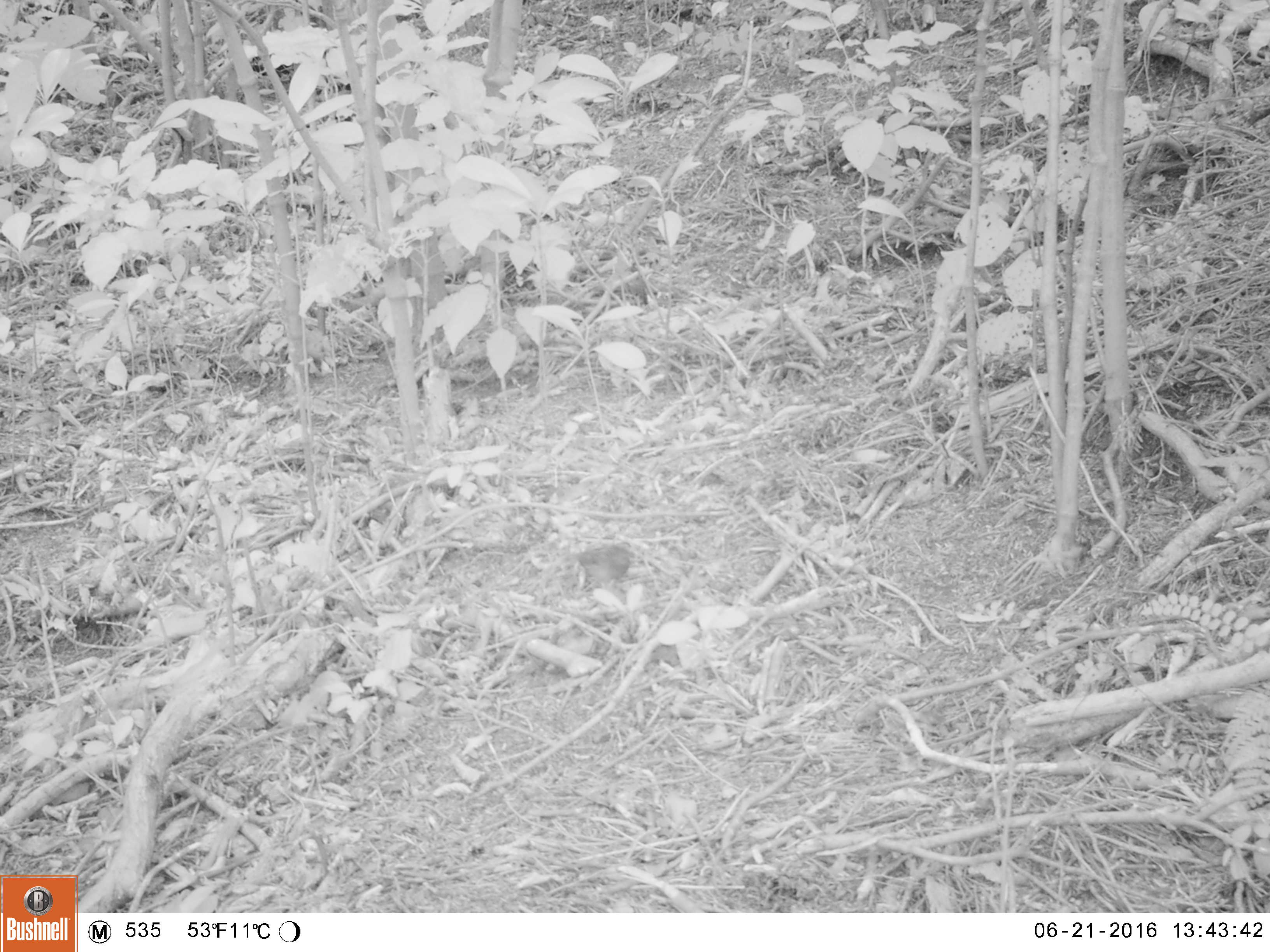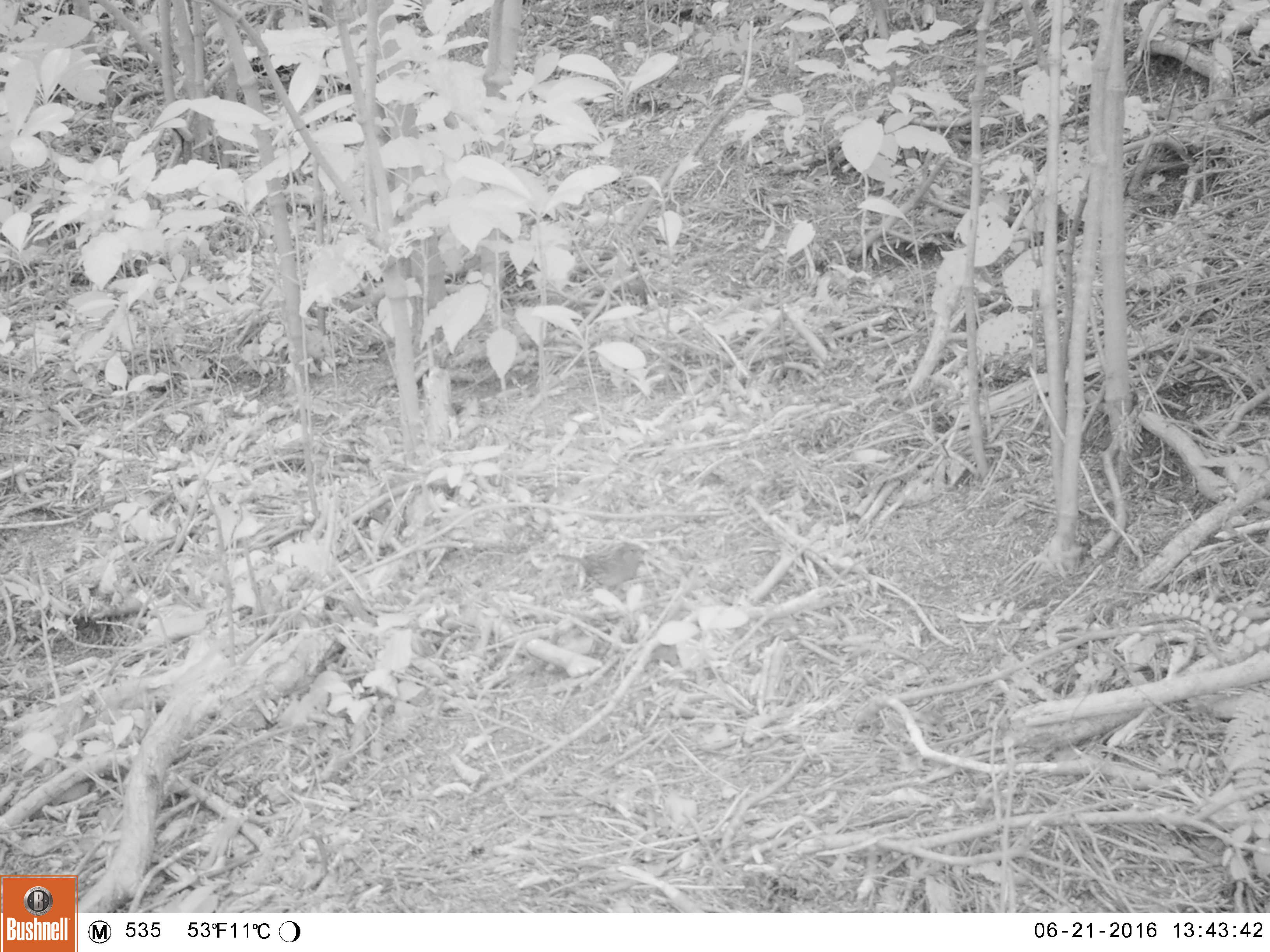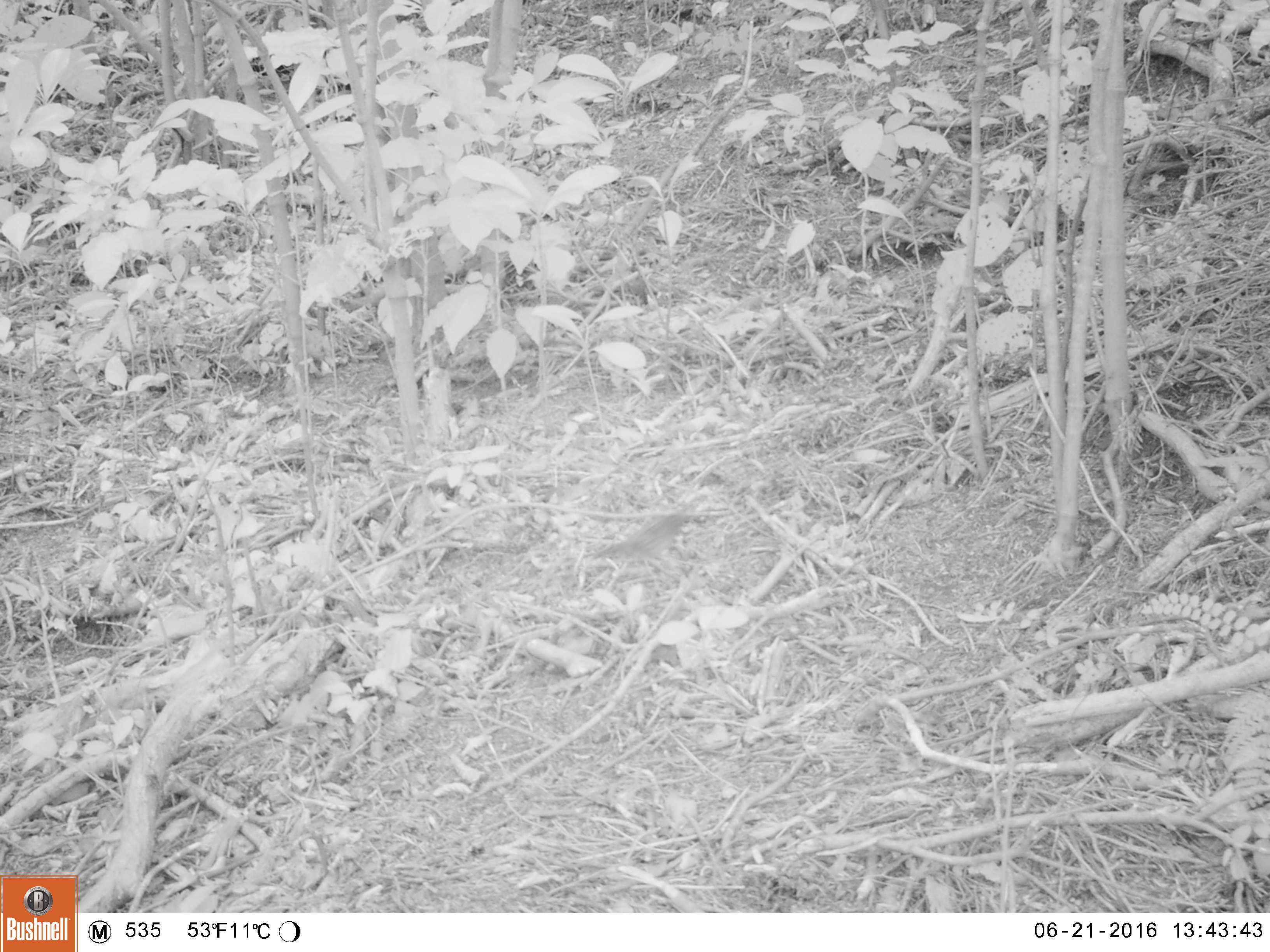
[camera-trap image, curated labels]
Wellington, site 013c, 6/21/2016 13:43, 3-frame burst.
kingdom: Animalia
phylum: Chordata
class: Aves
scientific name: Aves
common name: bird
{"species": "bird (Aves)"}